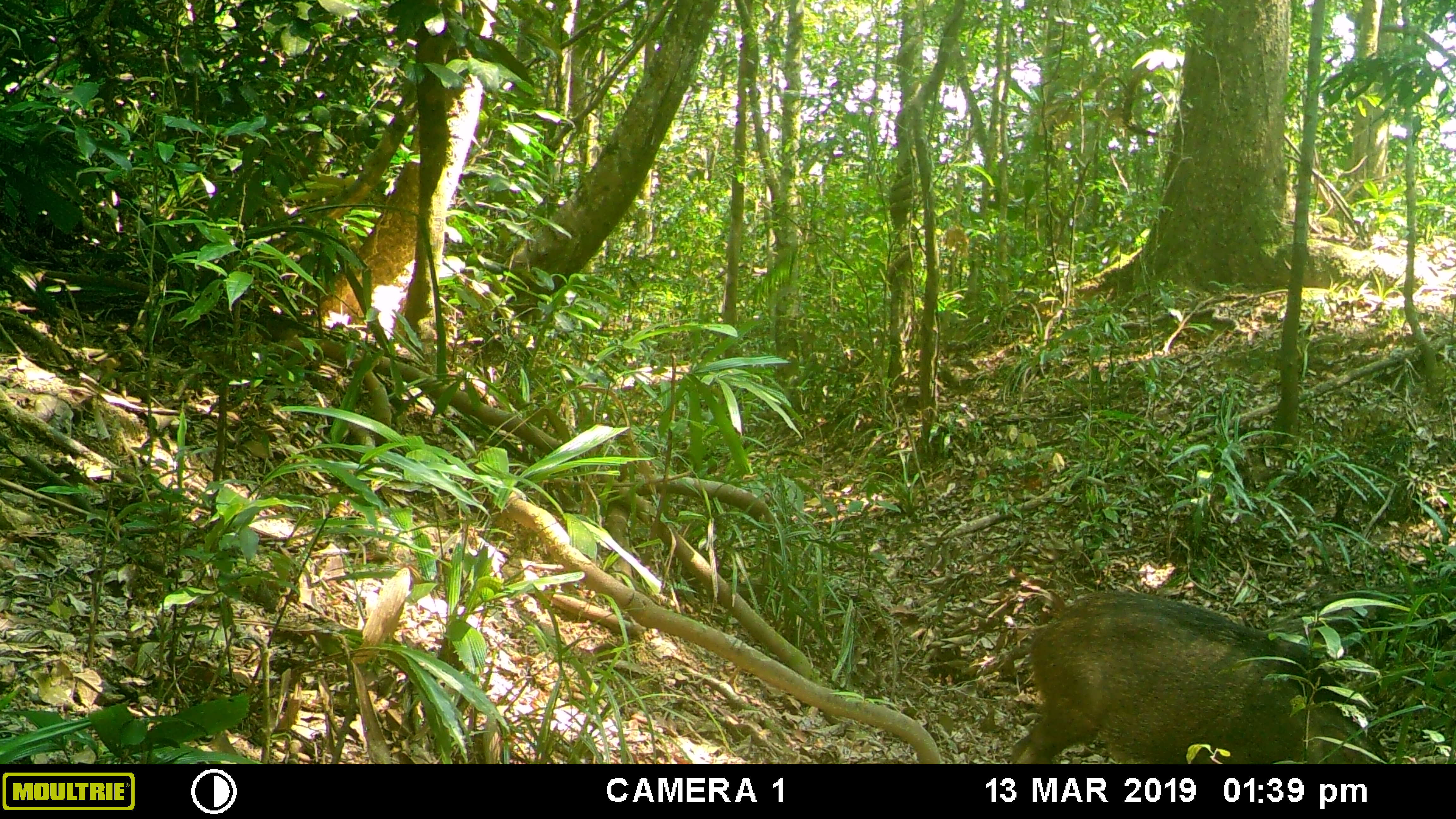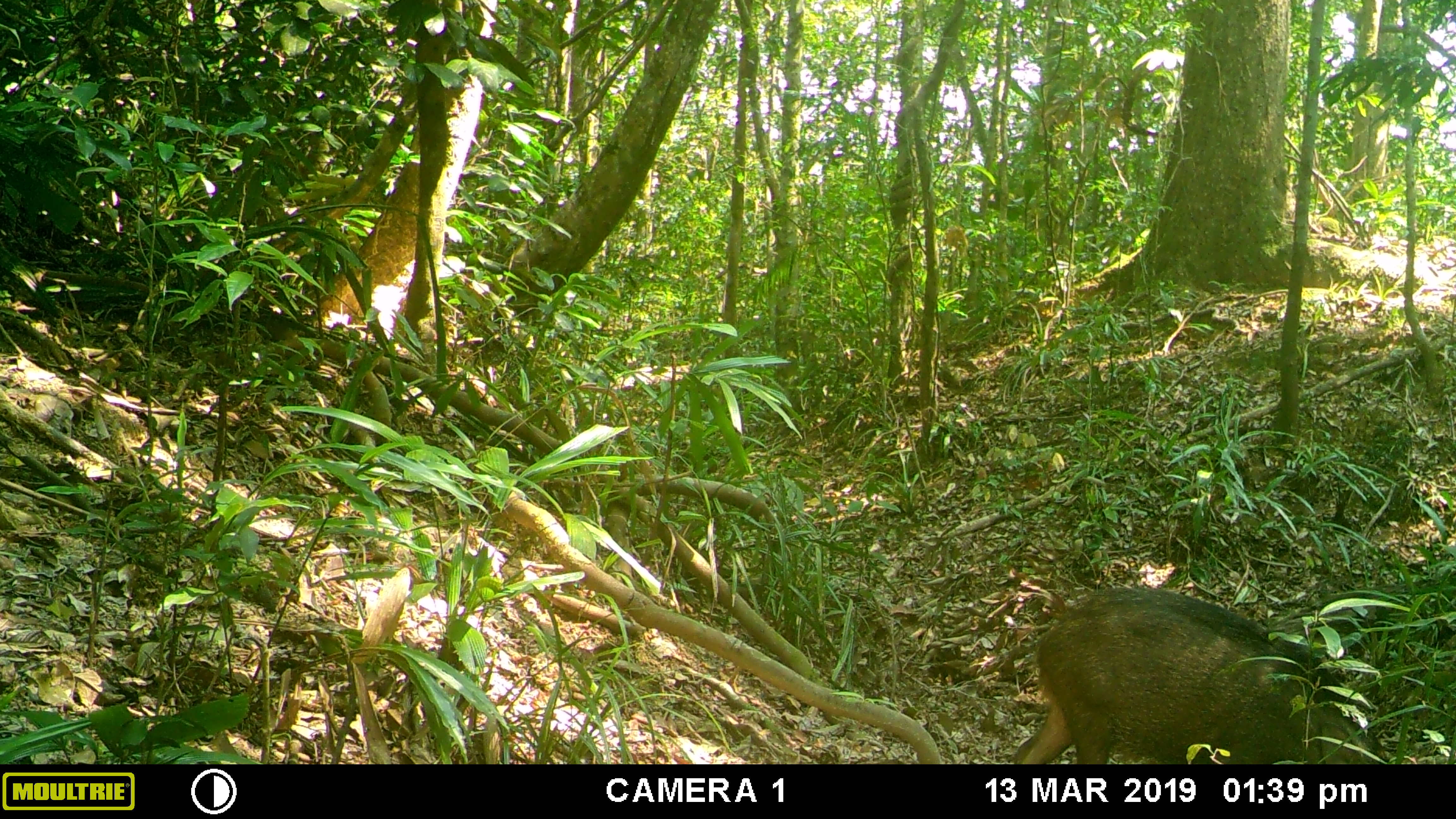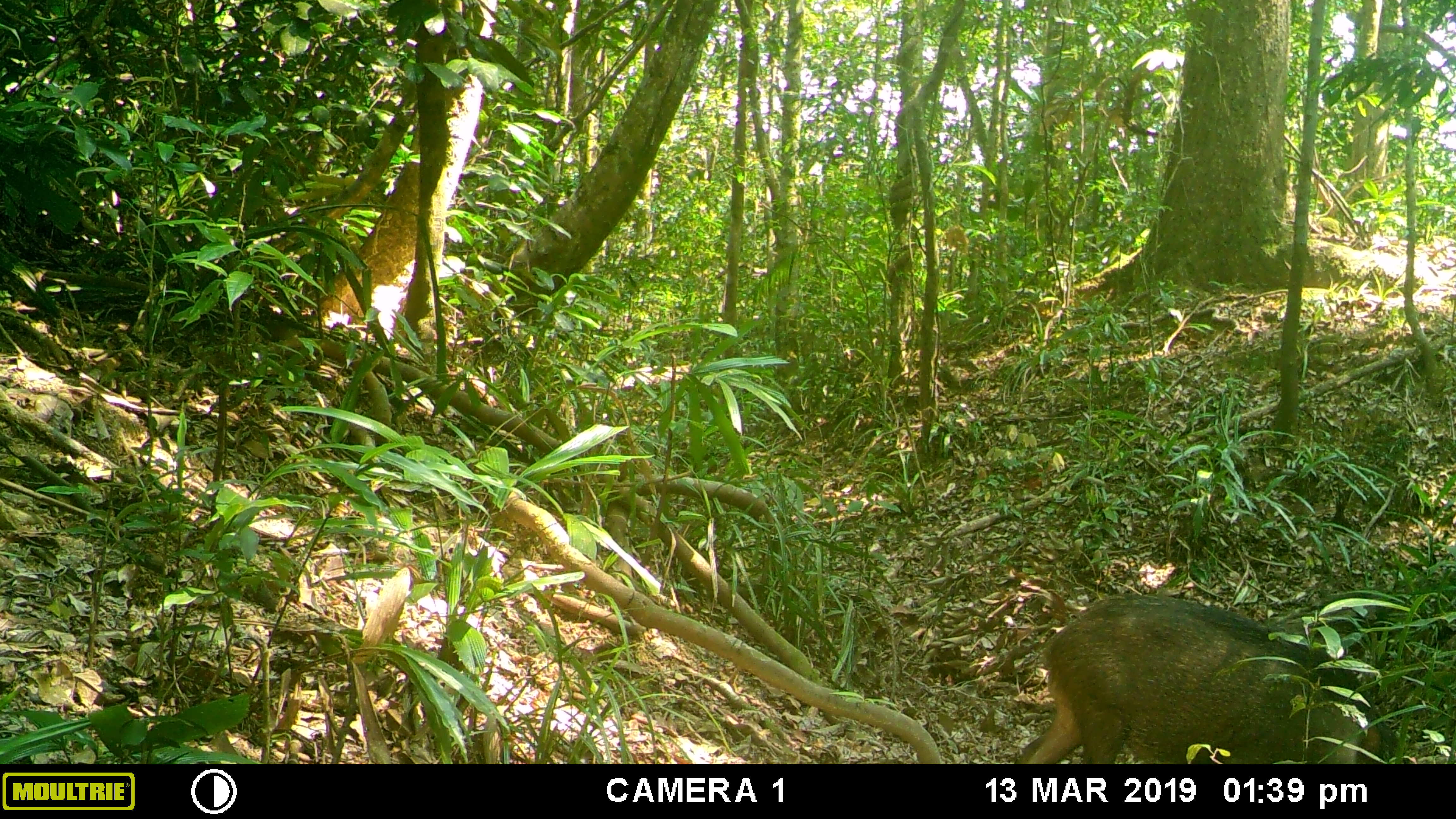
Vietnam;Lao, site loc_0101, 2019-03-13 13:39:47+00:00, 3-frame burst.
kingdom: Animalia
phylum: Chordata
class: Mammalia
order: Artiodactyla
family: Suidae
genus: Sus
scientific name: Sus scrofa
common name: eurasian wild pig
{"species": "eurasian wild pig (Sus scrofa)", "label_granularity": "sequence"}